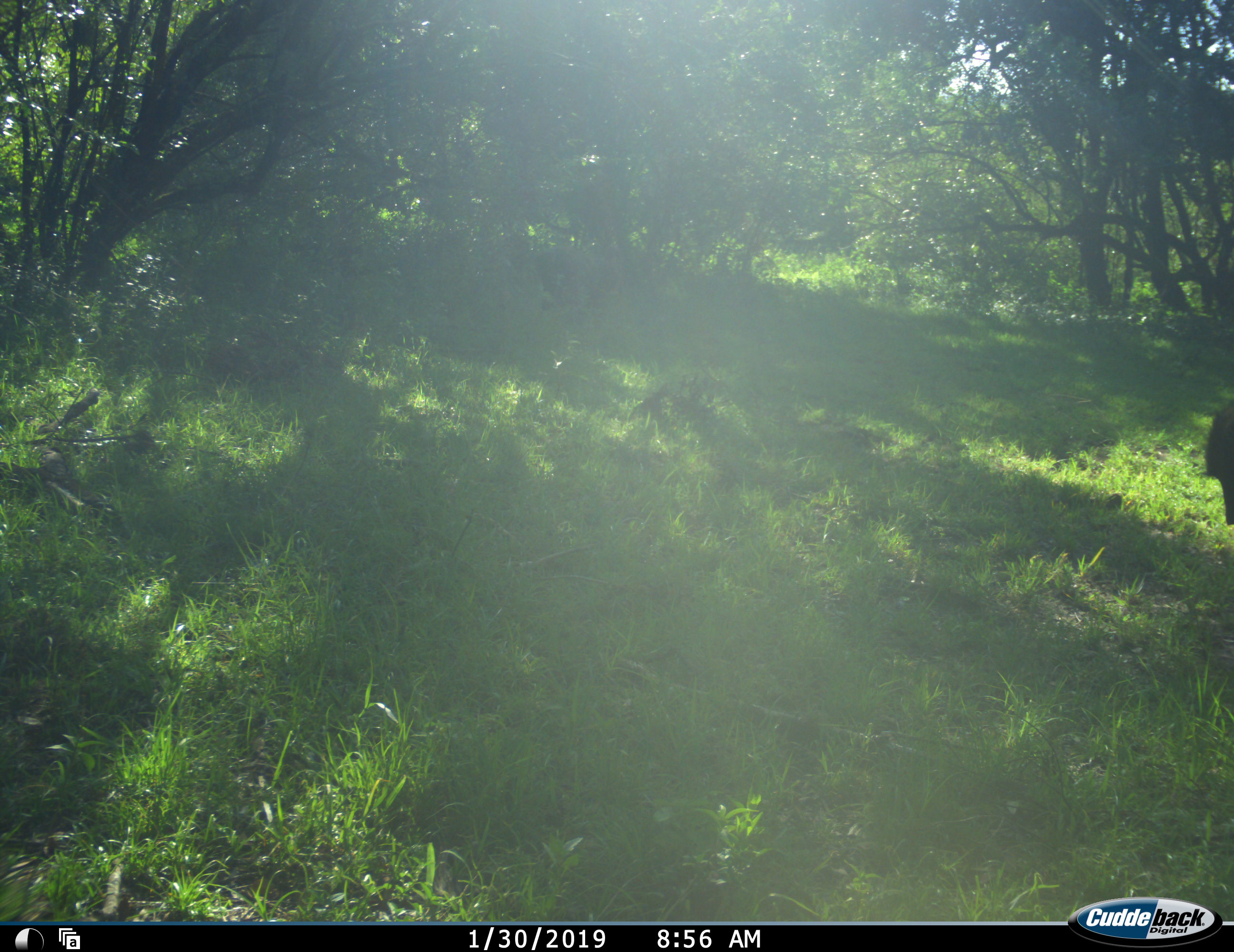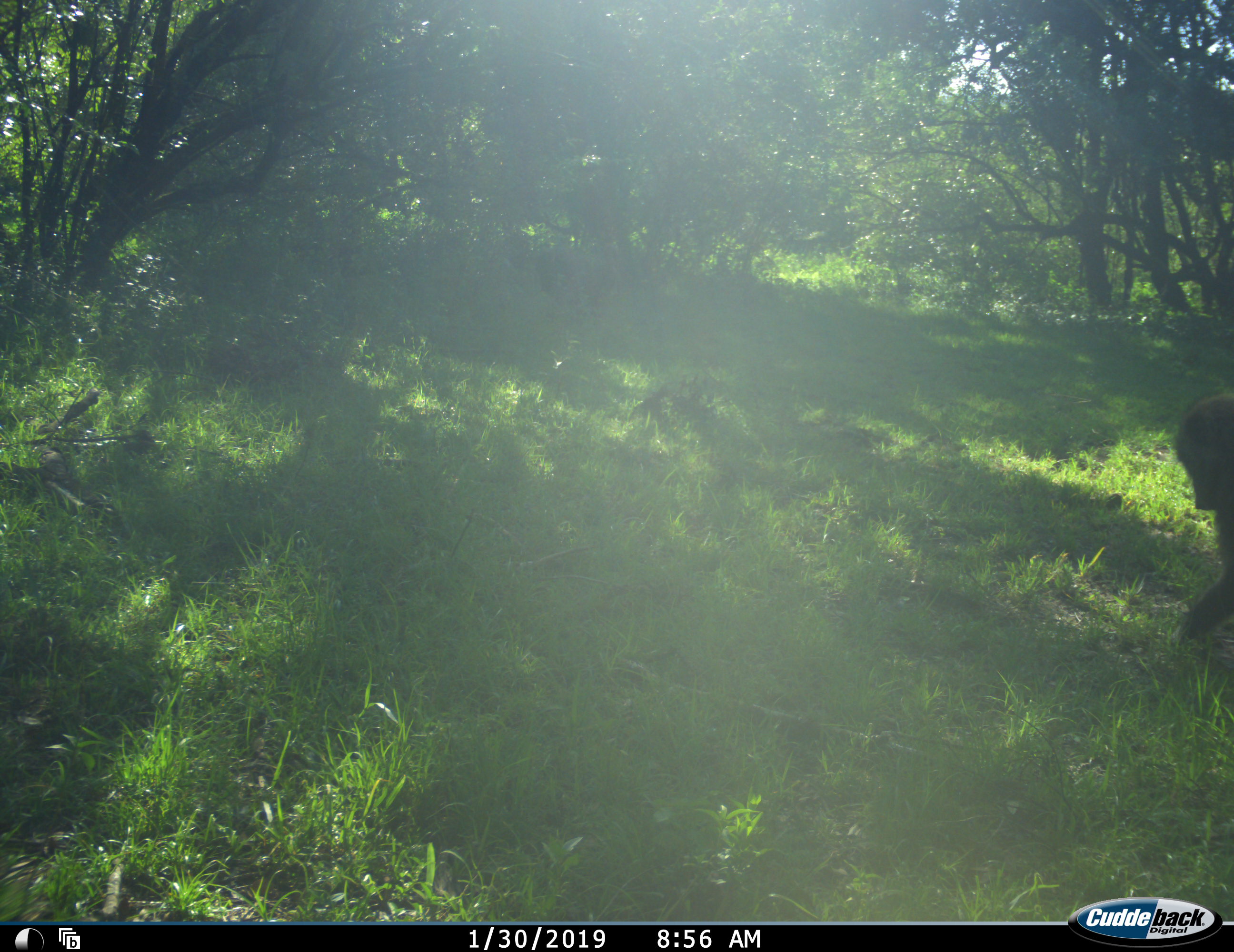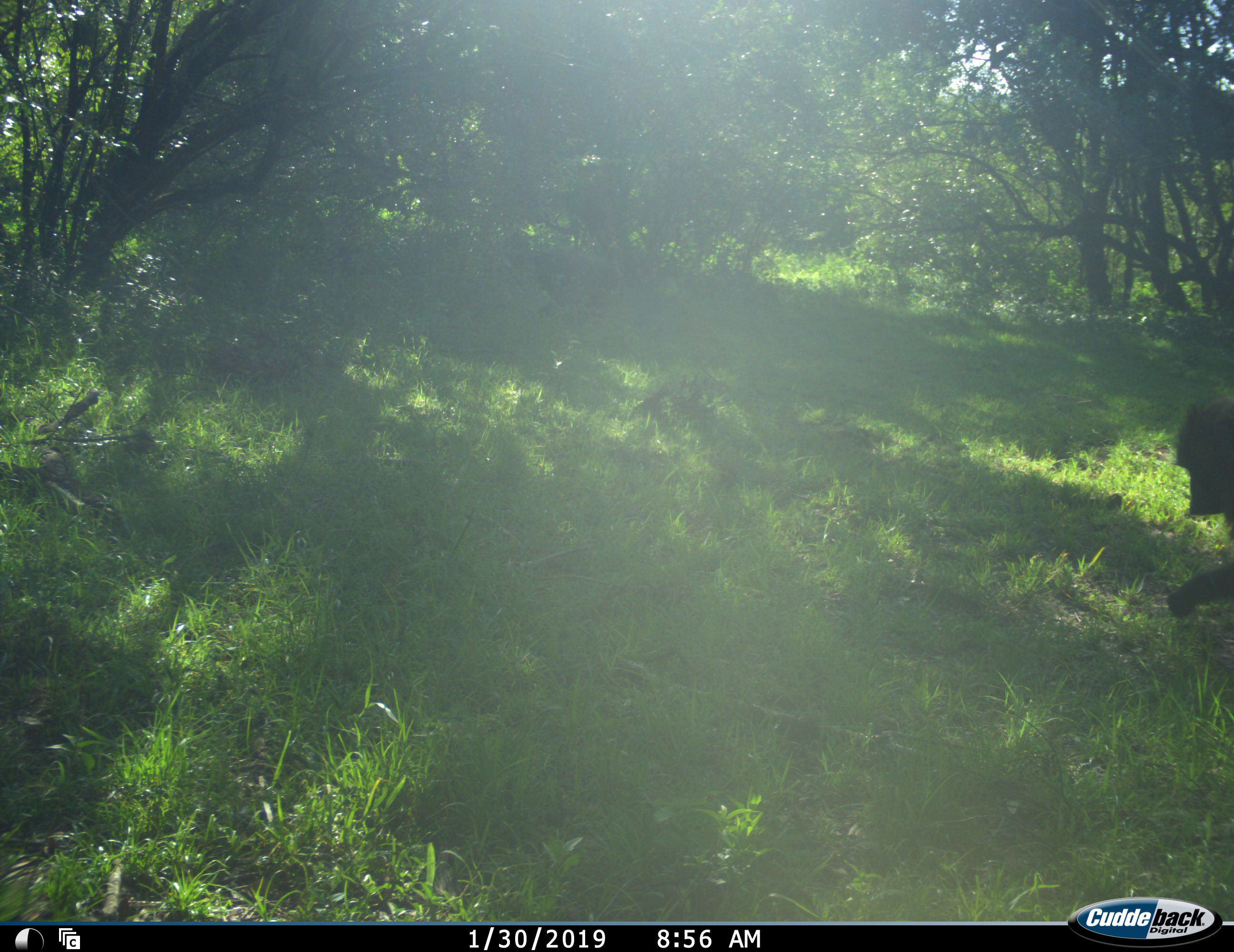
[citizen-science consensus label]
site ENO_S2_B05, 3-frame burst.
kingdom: Animalia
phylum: Chordata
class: Mammalia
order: Primates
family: Cercopithecidae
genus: Papio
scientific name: Papio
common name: baboon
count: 1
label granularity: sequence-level